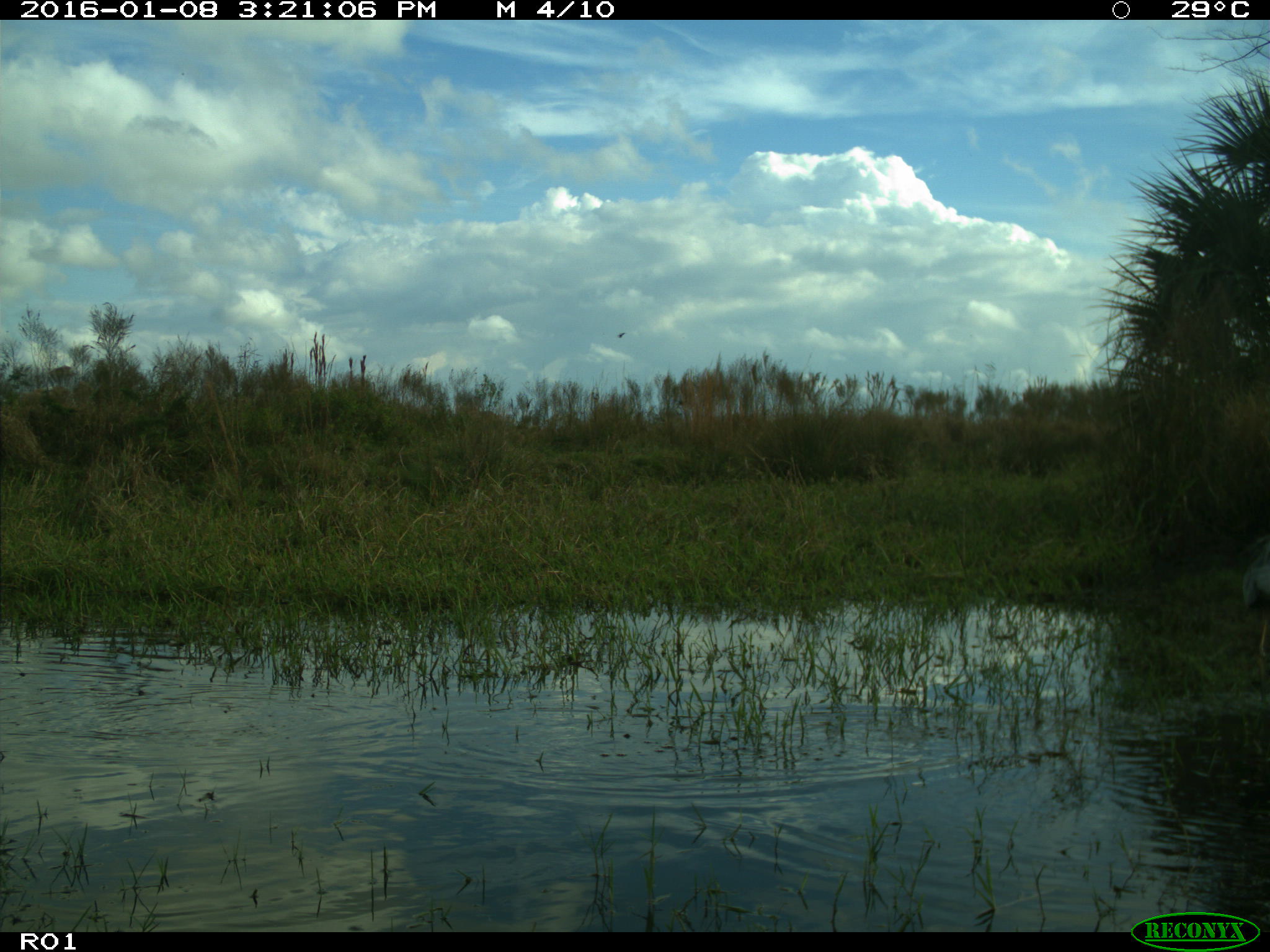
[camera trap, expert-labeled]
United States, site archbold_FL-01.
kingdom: Animalia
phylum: Chordata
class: Aves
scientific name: Aves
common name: birds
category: unidentified bird